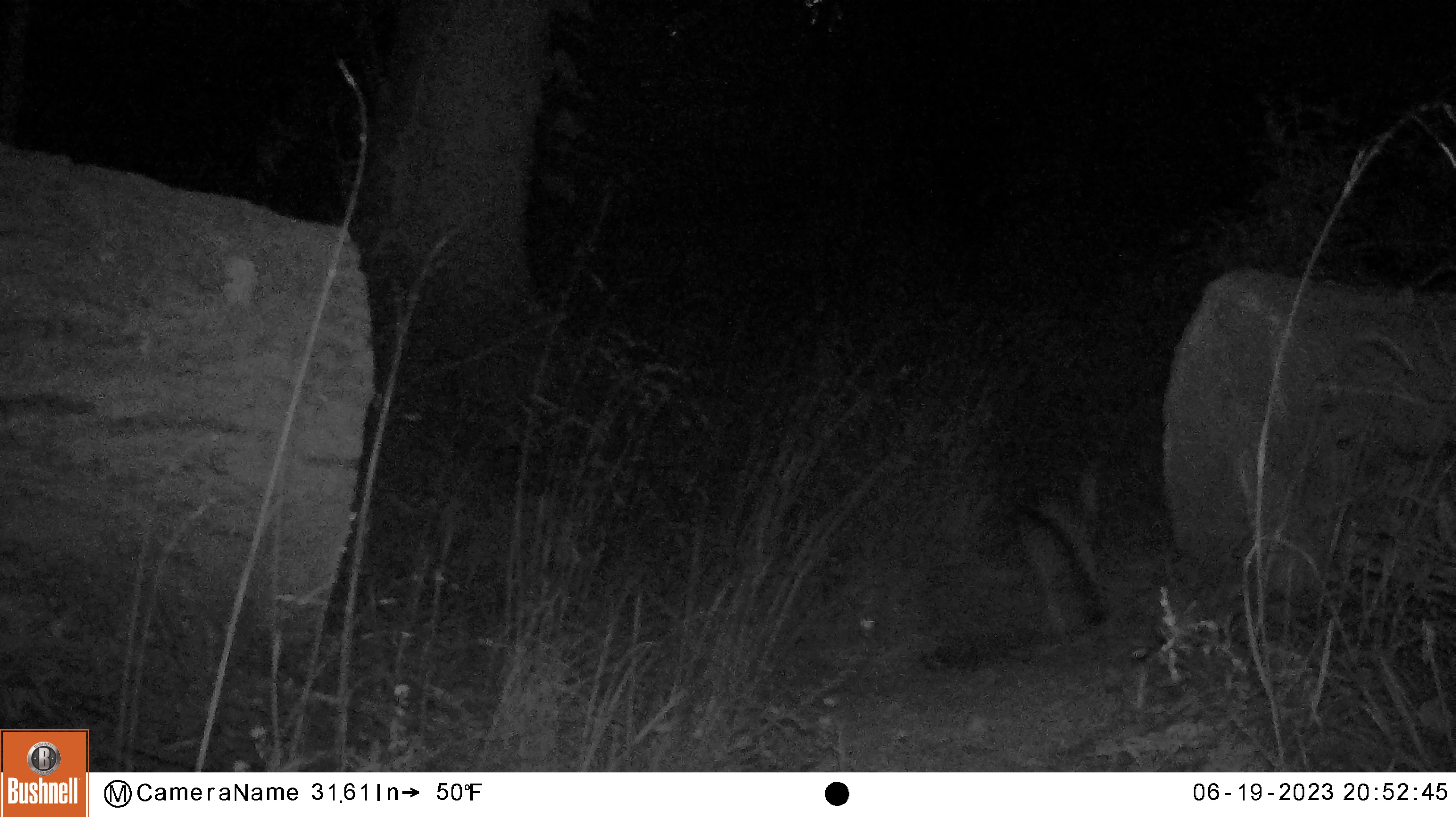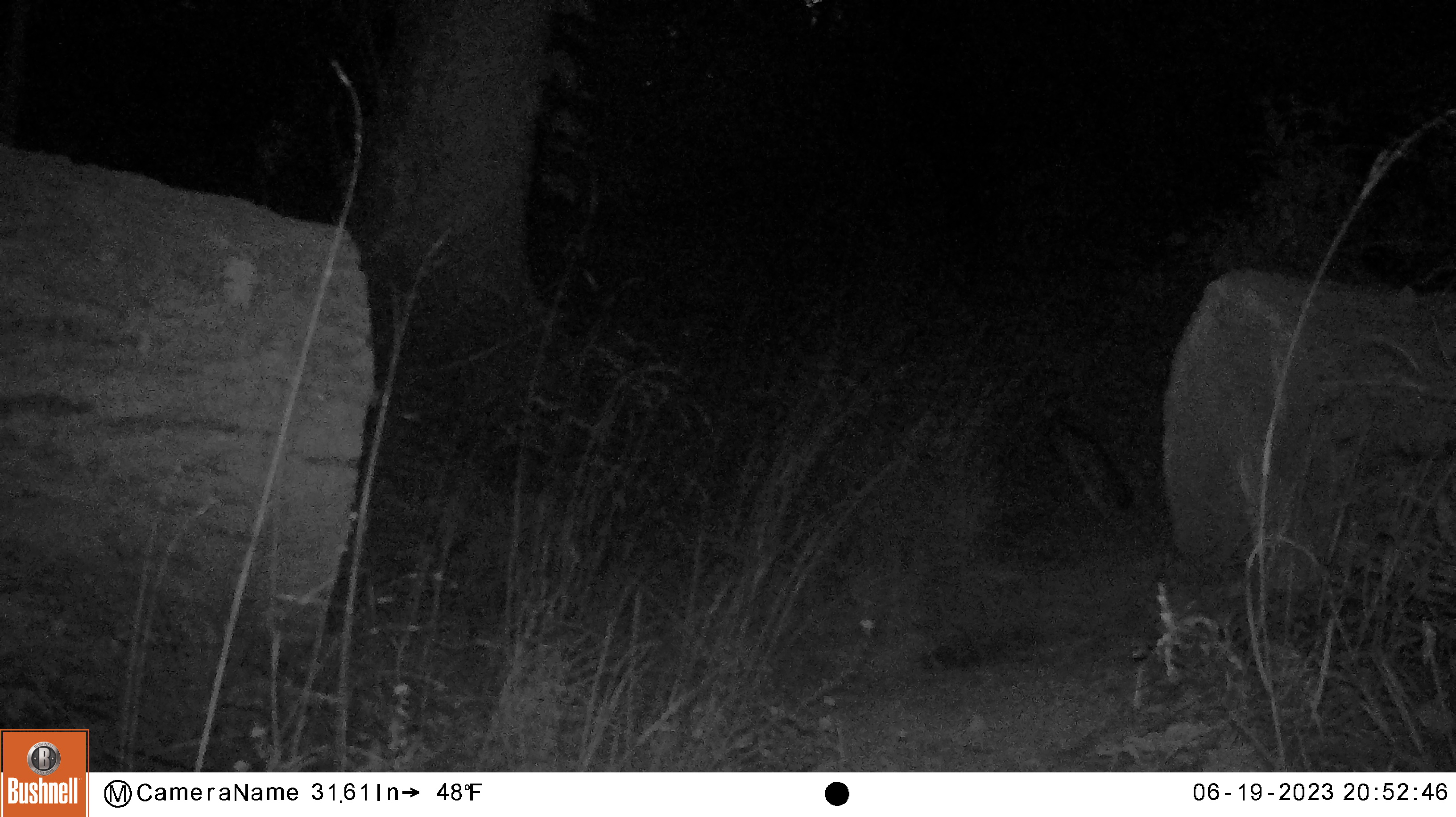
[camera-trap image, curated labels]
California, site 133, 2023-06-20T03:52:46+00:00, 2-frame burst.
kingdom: Animalia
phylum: Chordata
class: Mammalia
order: Carnivora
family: Canidae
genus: Urocyon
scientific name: Urocyon cinereoargenteus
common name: gray fox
Gray fox (Urocyon cinereoargenteus).